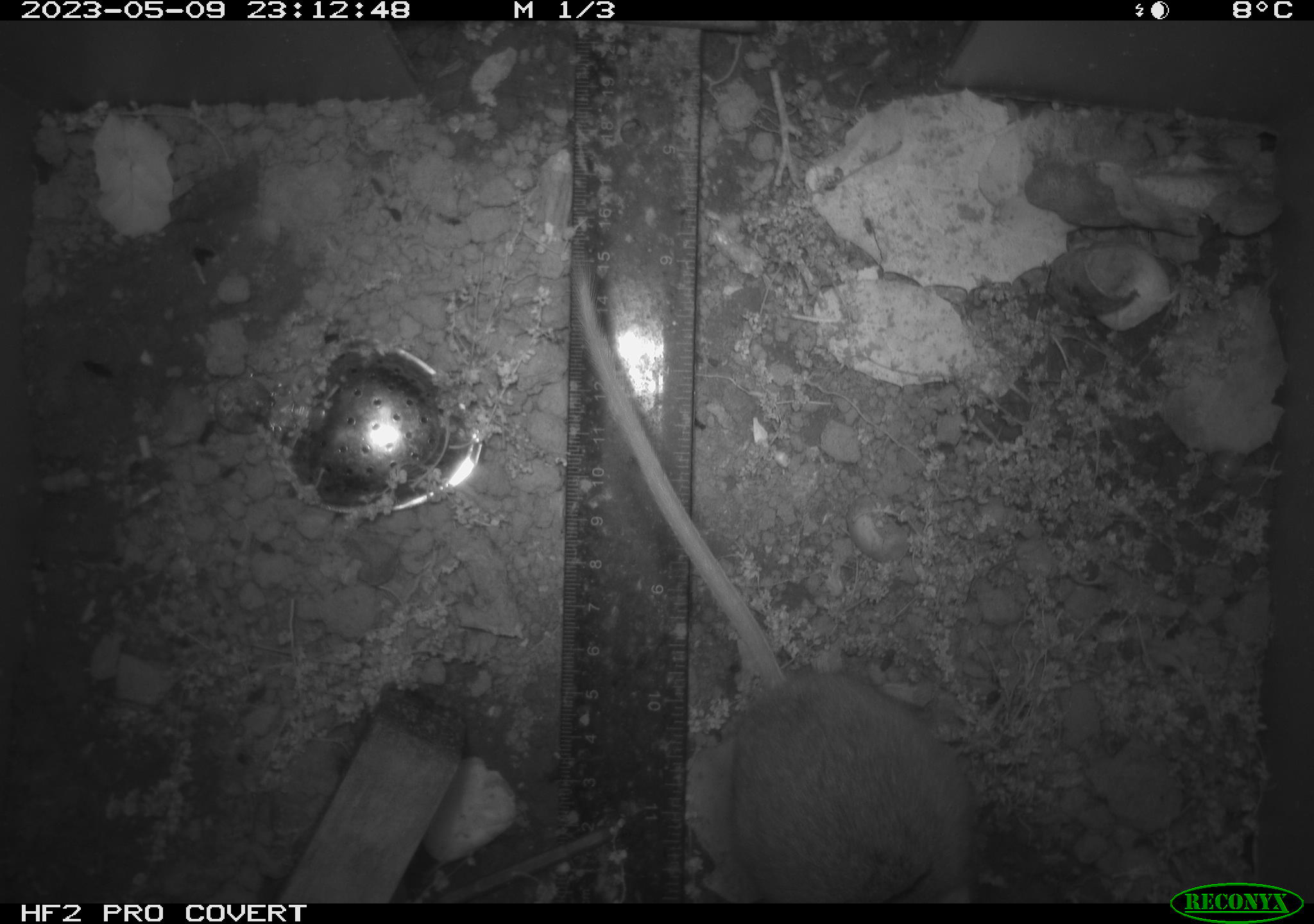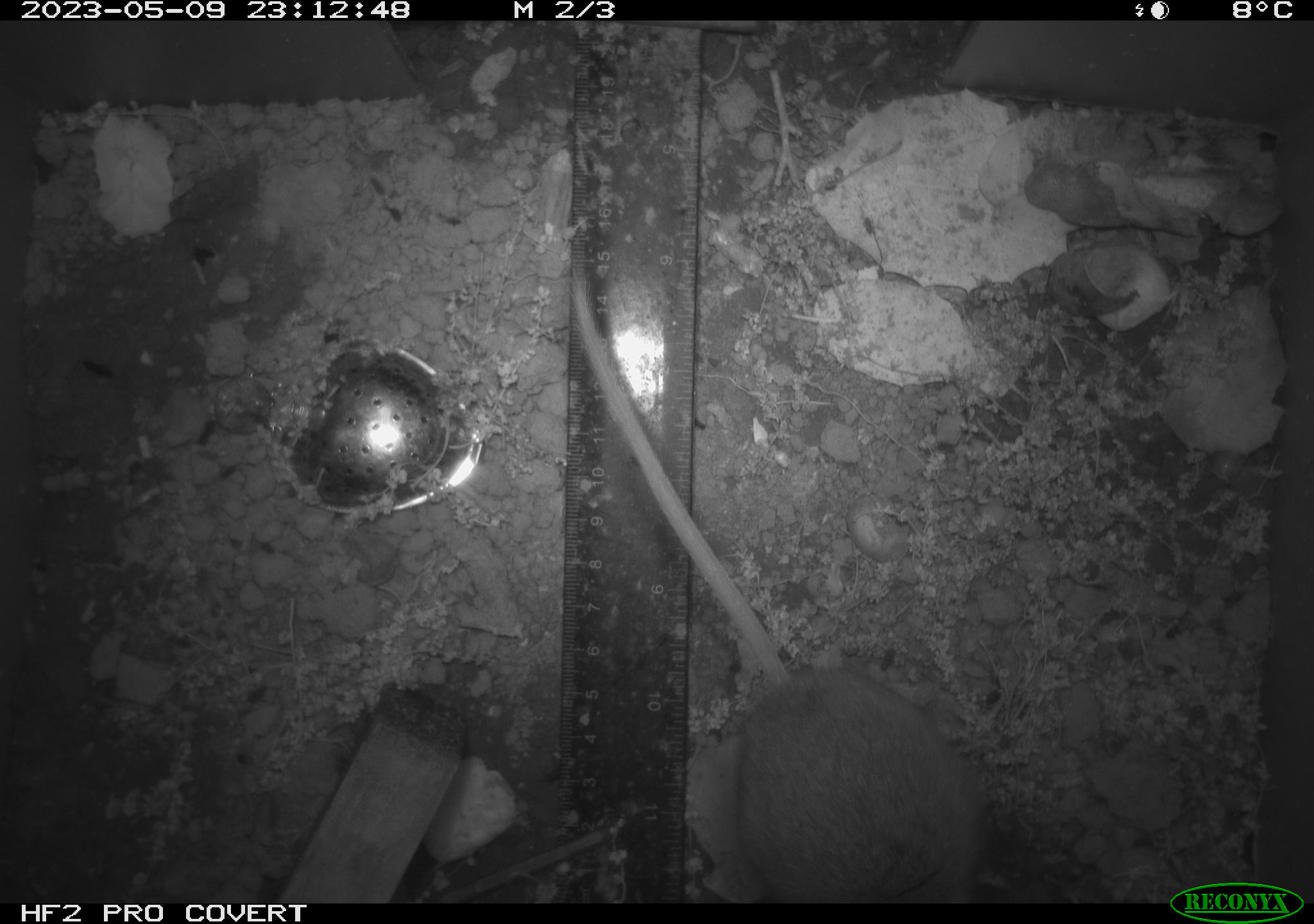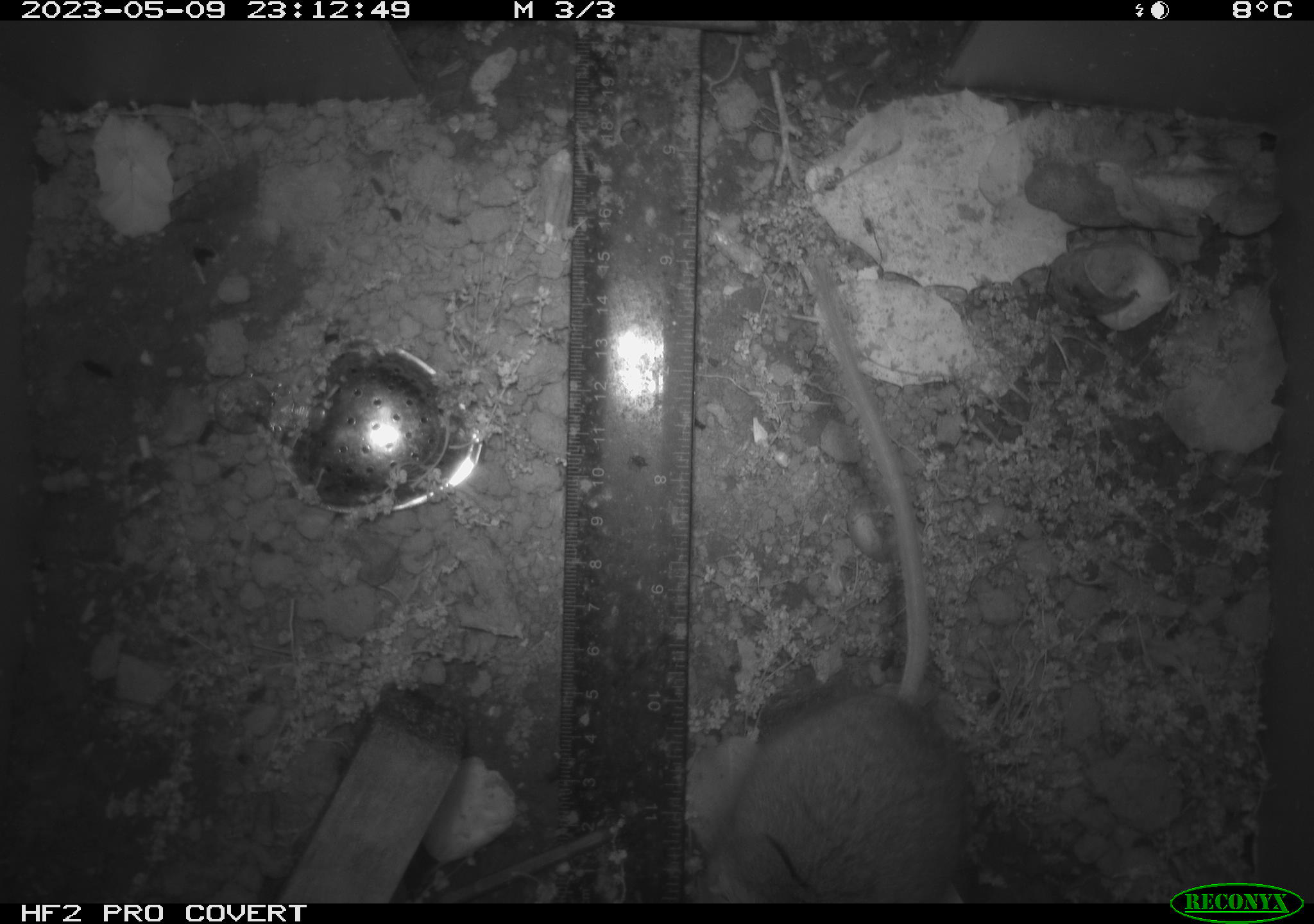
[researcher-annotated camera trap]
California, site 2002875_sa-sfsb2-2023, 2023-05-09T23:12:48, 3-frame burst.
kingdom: Animalia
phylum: Chordata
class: Mammalia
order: Rodentia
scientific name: Rodentia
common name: mouse species